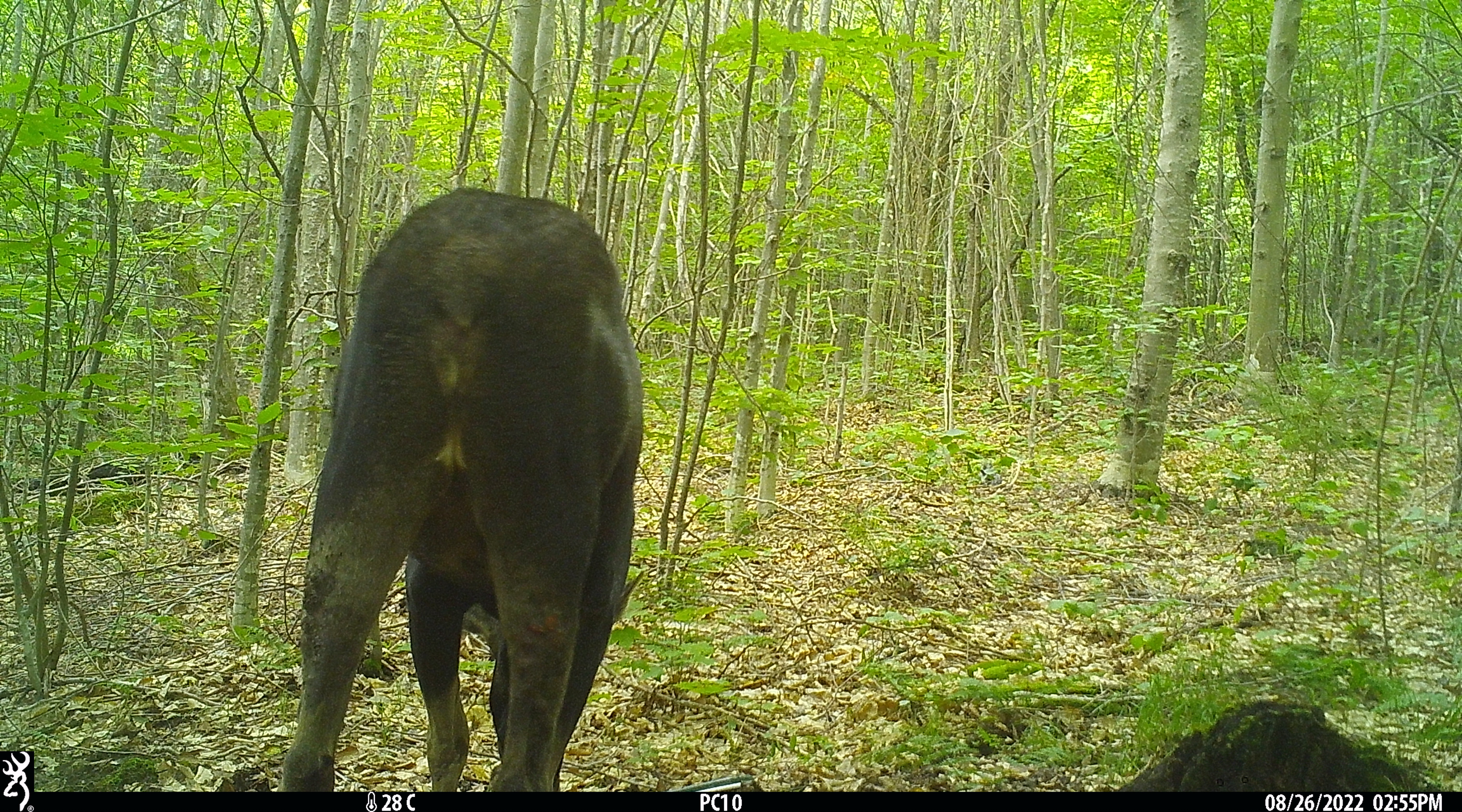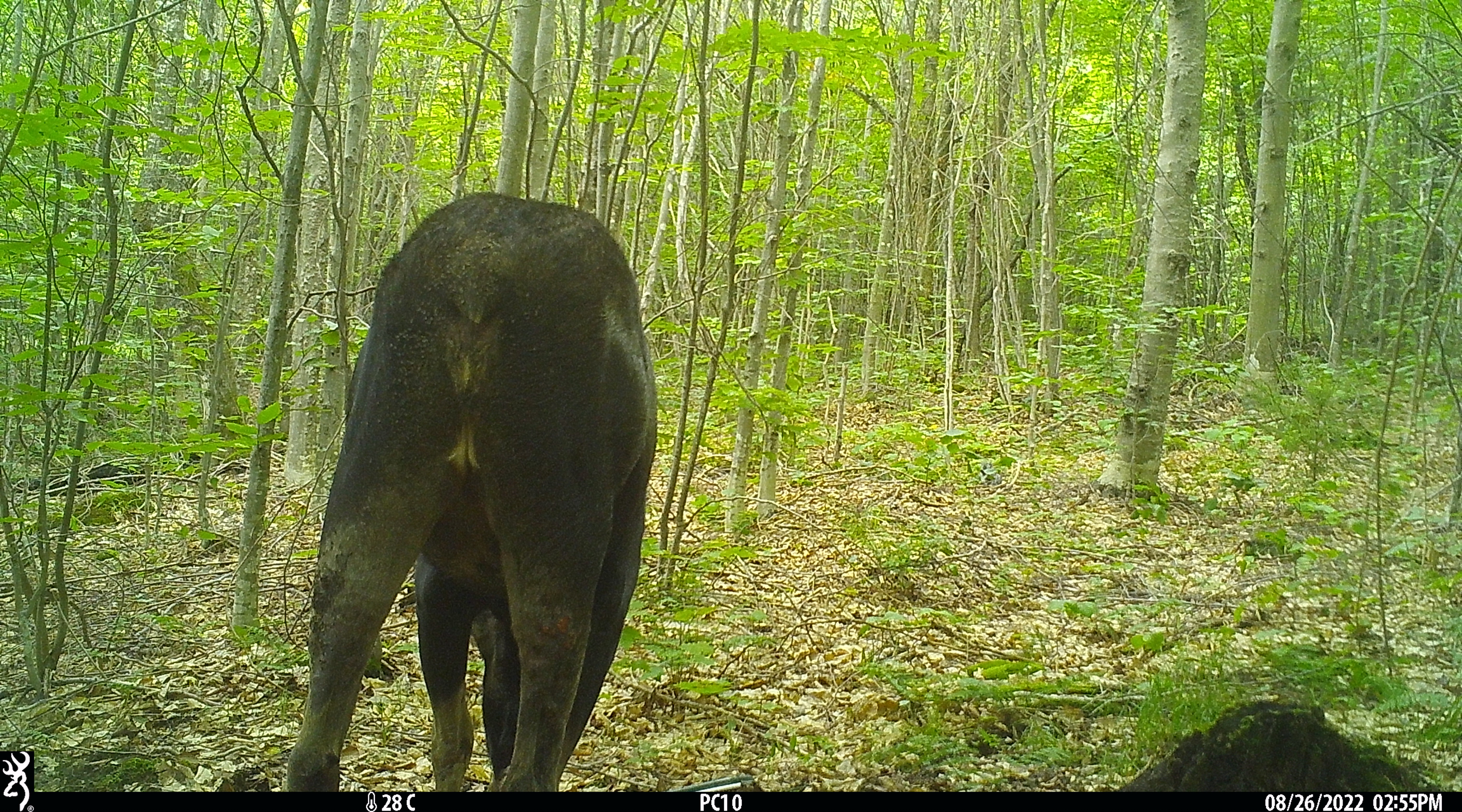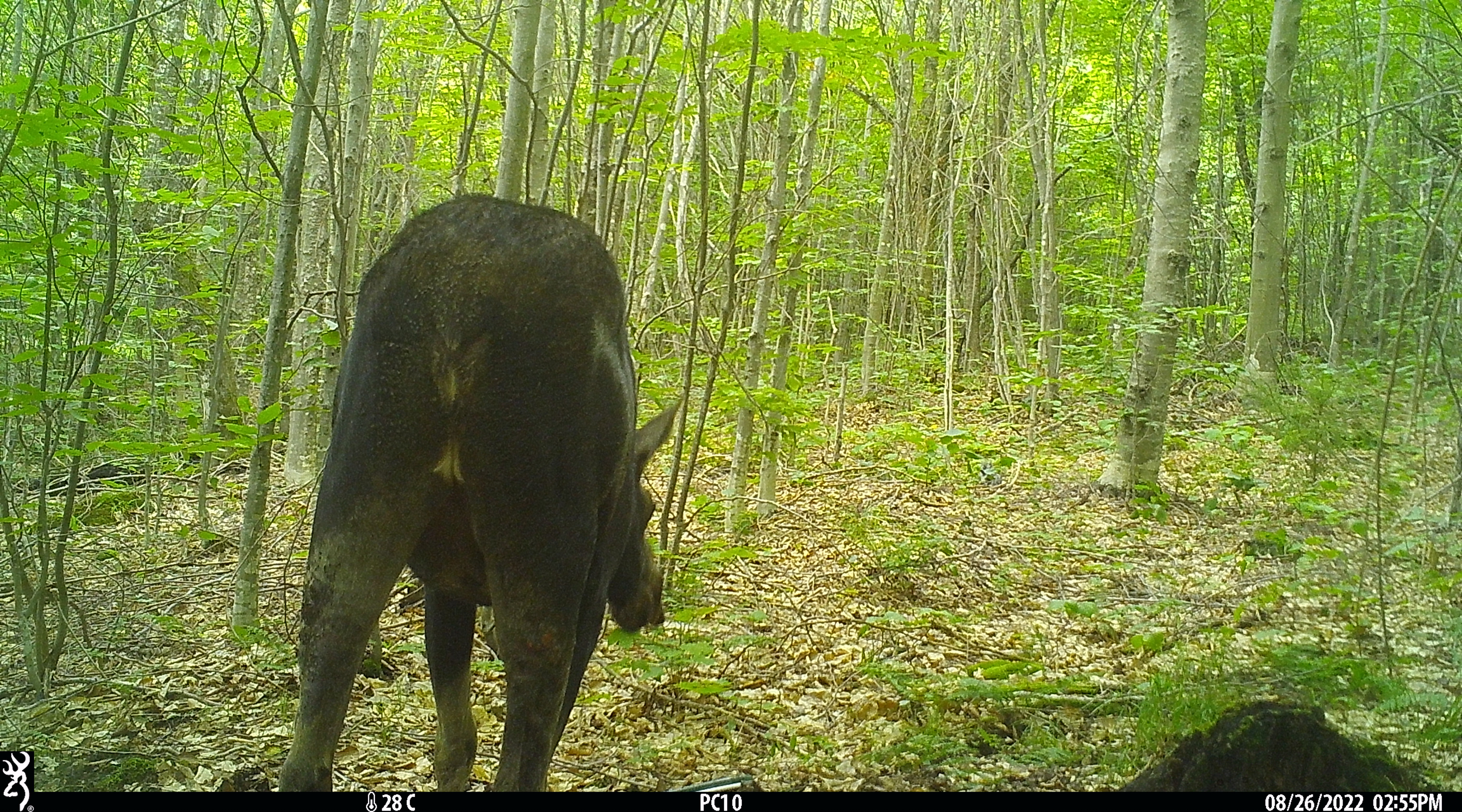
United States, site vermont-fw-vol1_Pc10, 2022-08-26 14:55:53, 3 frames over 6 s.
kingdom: Animalia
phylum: Chordata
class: Mammalia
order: Artiodactyla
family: Cervidae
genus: Alces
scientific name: Alces alces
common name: moose